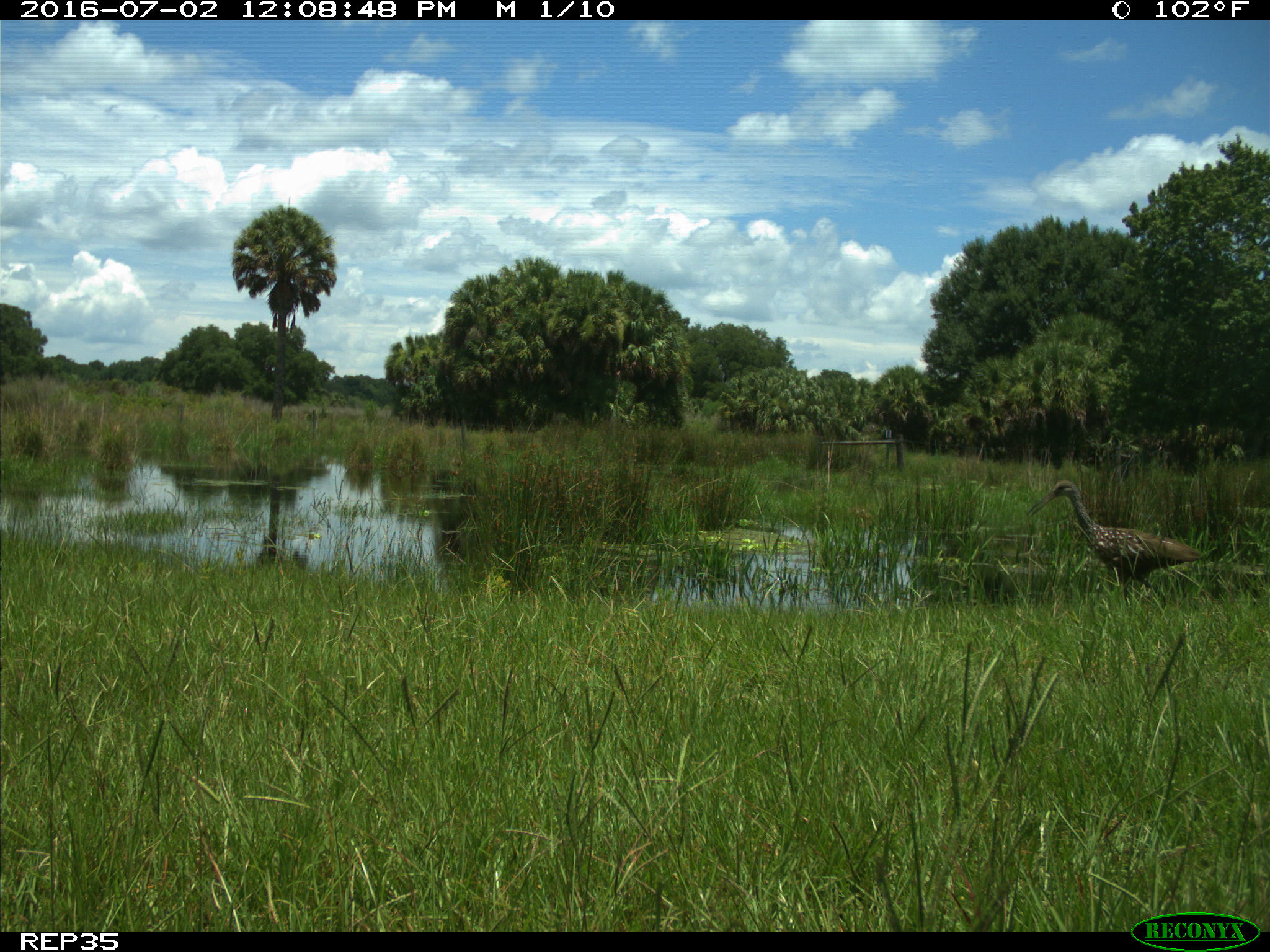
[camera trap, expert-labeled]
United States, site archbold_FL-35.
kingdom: Animalia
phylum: Chordata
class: Aves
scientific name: Aves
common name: birds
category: unidentified bird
Unidentified bird (birds) (Aves).